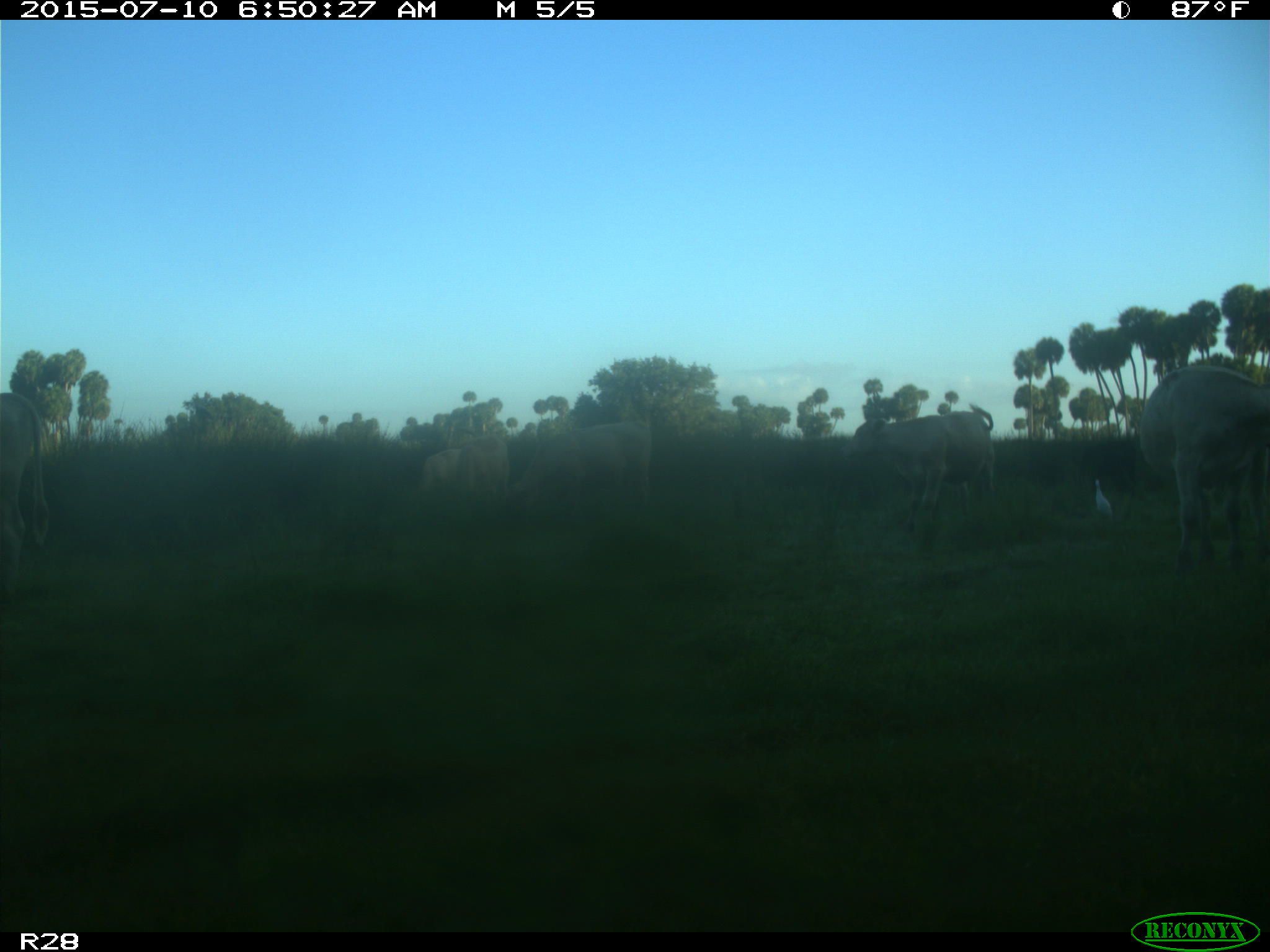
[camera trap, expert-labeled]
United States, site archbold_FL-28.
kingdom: Animalia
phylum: Chordata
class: Mammalia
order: Artiodactyla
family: Bovidae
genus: Bos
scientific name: Bos taurus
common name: domestic cow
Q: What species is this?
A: Bos taurus (domestic cow).